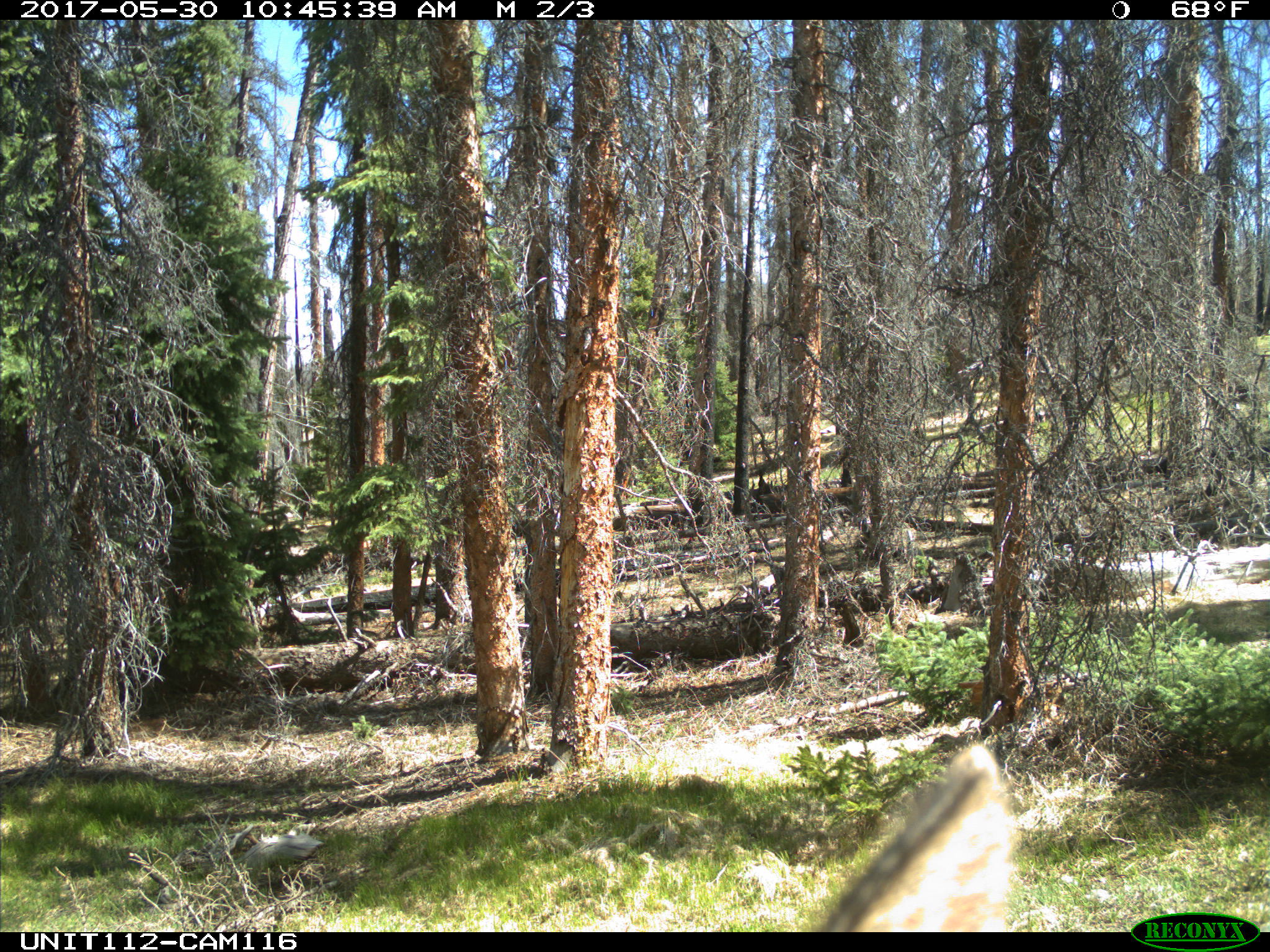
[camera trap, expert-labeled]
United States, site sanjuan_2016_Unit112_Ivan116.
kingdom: Animalia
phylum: Chordata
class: Mammalia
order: Artiodactyla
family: Cervidae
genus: Cervus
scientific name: Cervus elaphus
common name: red deer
Cervus elaphus (red deer).